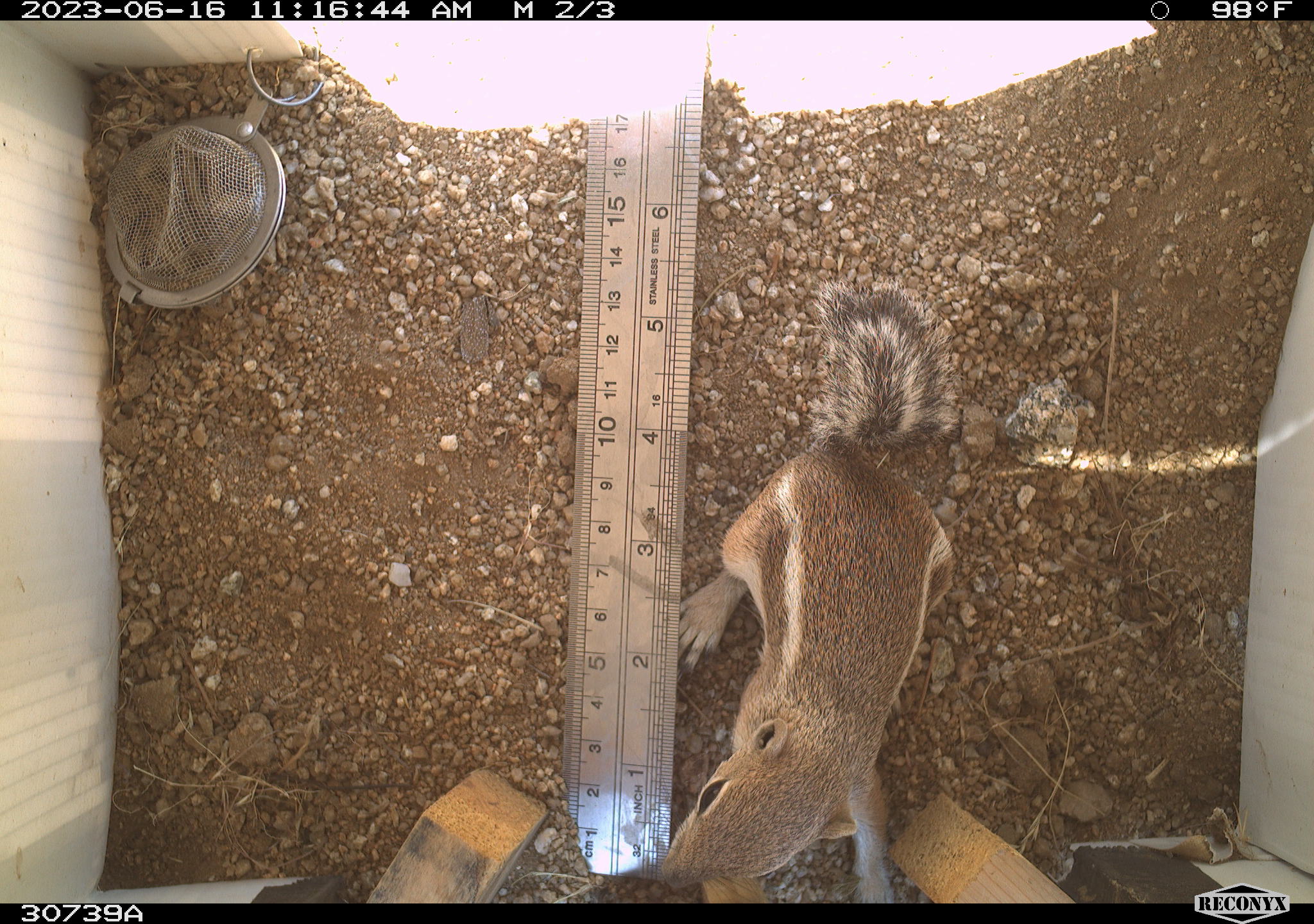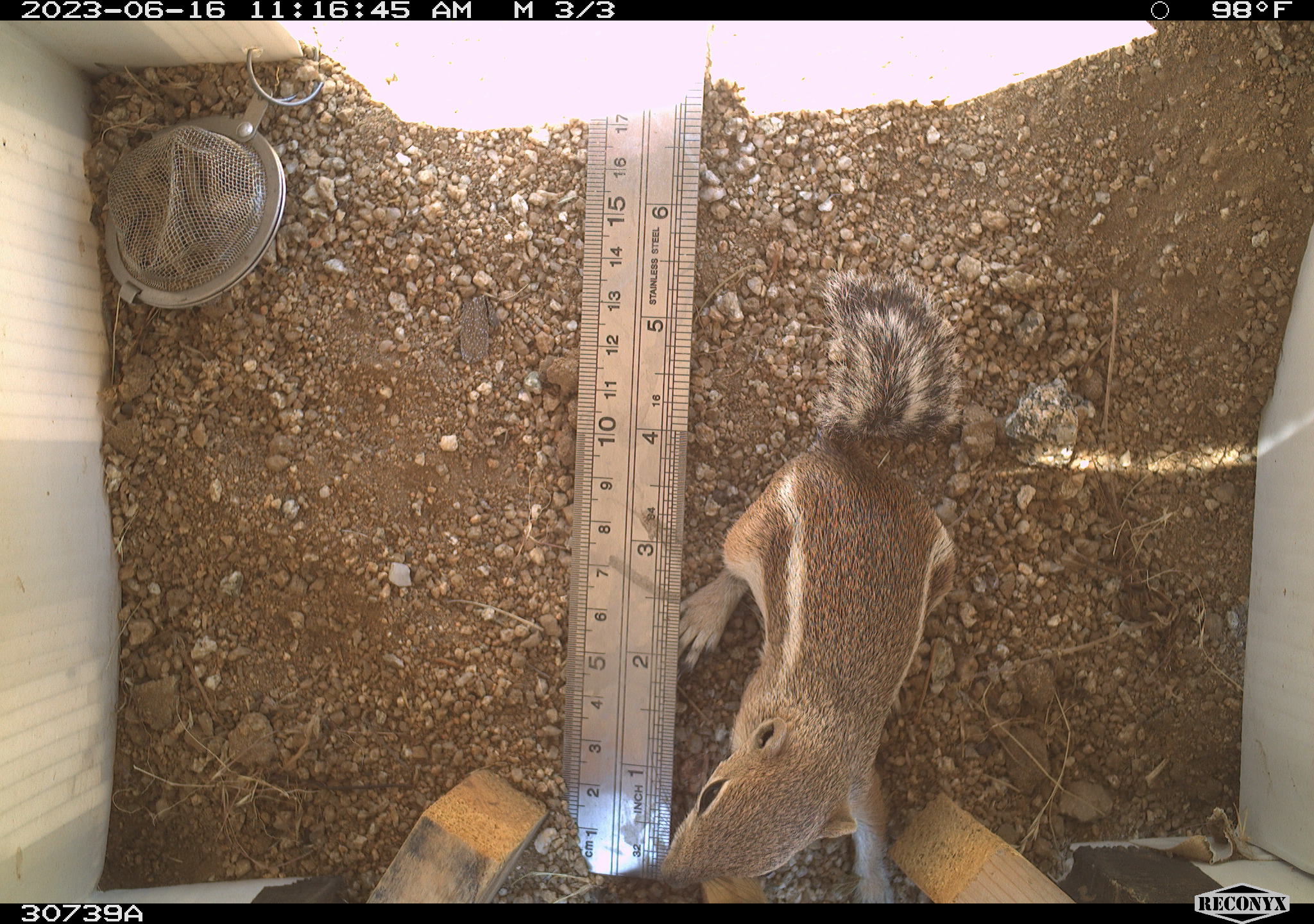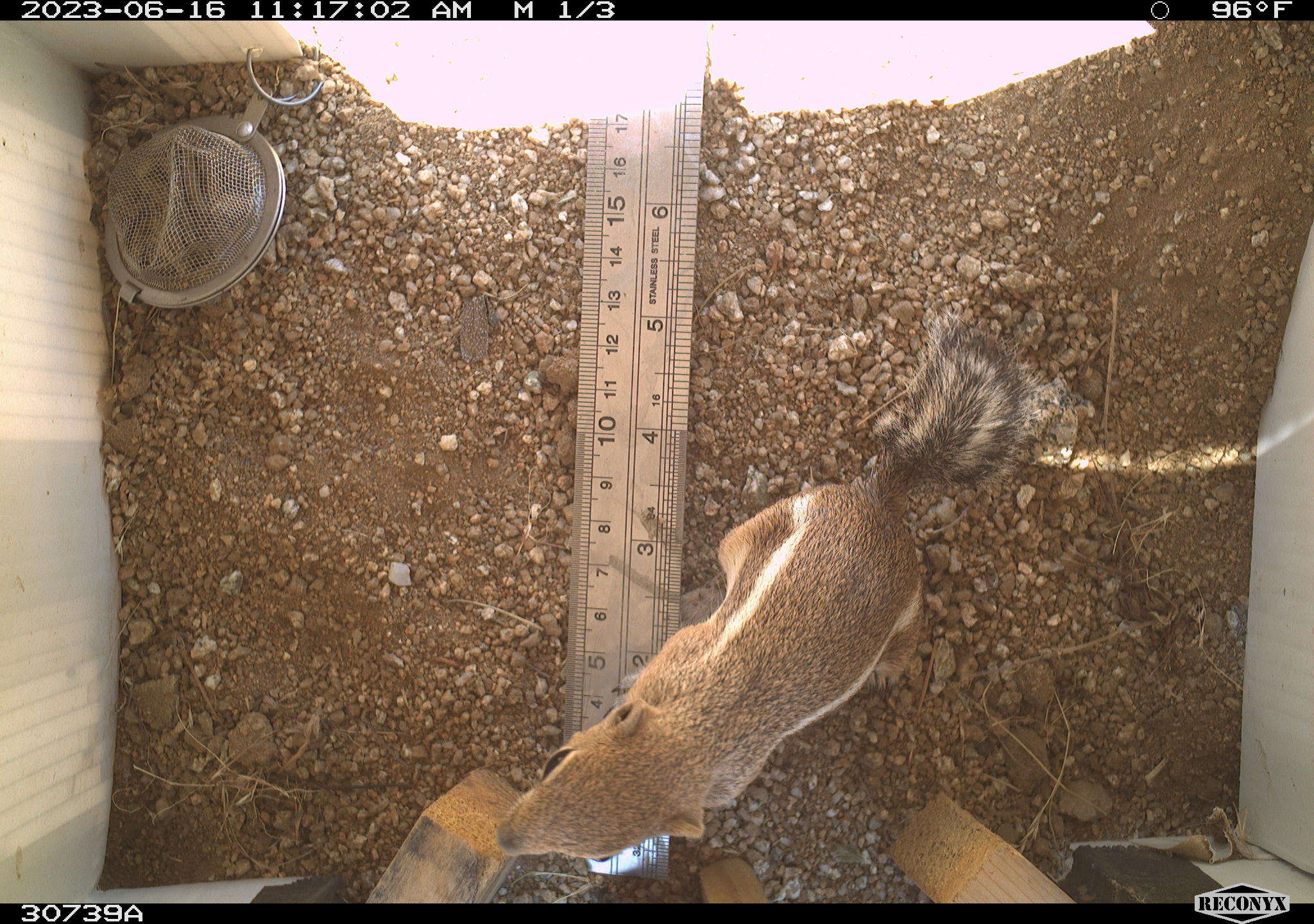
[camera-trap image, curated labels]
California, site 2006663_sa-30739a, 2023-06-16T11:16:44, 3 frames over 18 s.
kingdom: Animalia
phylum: Chordata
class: Mammalia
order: Rodentia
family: Sciuridae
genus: Ammospermophilus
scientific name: Ammospermophilus leucurus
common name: white-tailed antelope squirrel